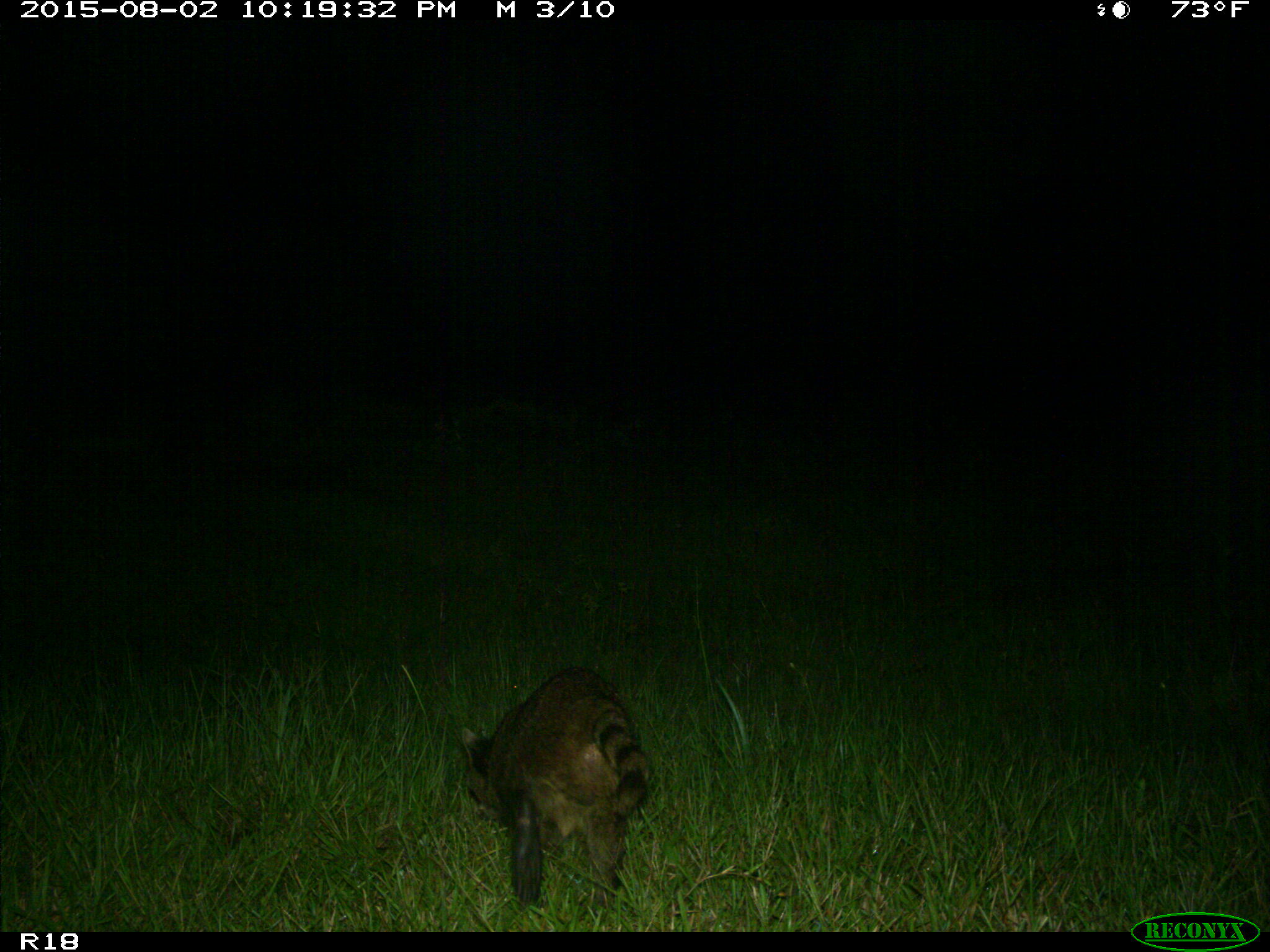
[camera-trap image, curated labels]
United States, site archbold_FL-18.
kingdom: Animalia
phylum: Chordata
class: Mammalia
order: Carnivora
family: Procyonidae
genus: Procyon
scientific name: Procyon lotor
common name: common raccoon